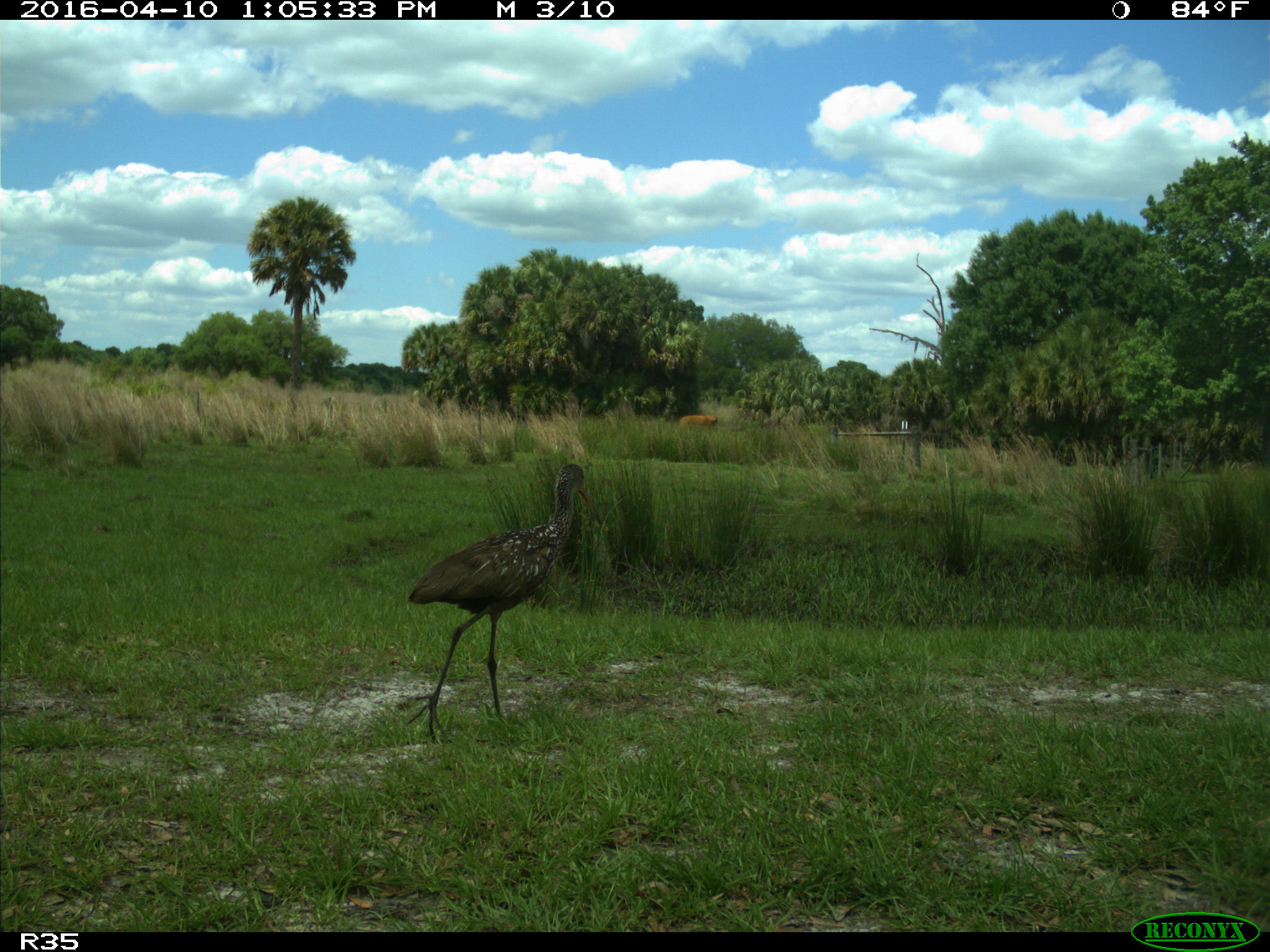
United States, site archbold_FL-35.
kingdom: Animalia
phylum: Chordata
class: Aves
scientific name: Aves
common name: birds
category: unidentified bird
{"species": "unidentified bird (birds) (Aves)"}